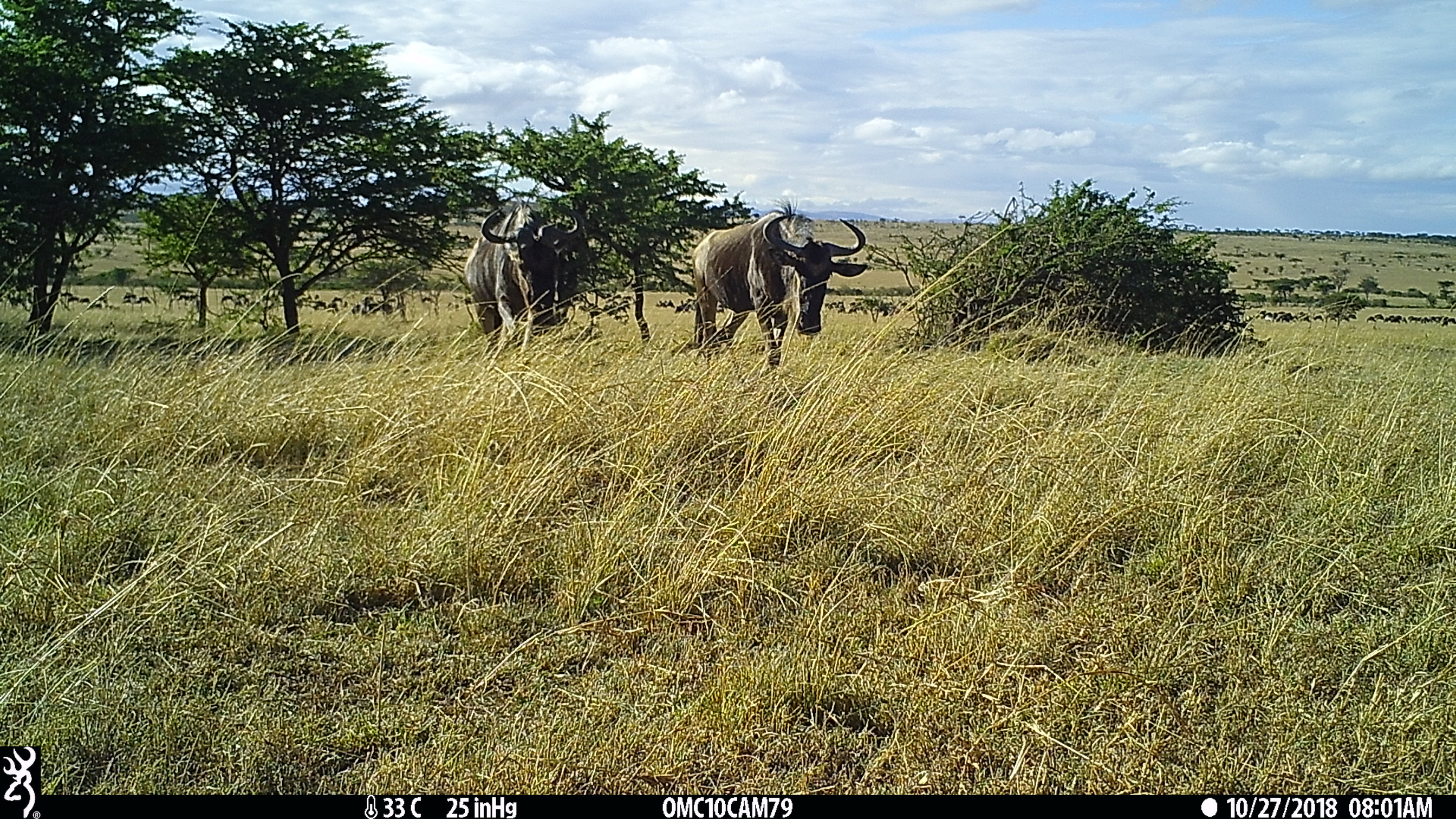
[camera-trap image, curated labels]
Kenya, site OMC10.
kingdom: Animalia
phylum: Chordata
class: Mammalia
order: Artiodactyla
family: Bovidae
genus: Connochaetes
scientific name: Connochaetes taurinus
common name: blue wildebeest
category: wildebeest